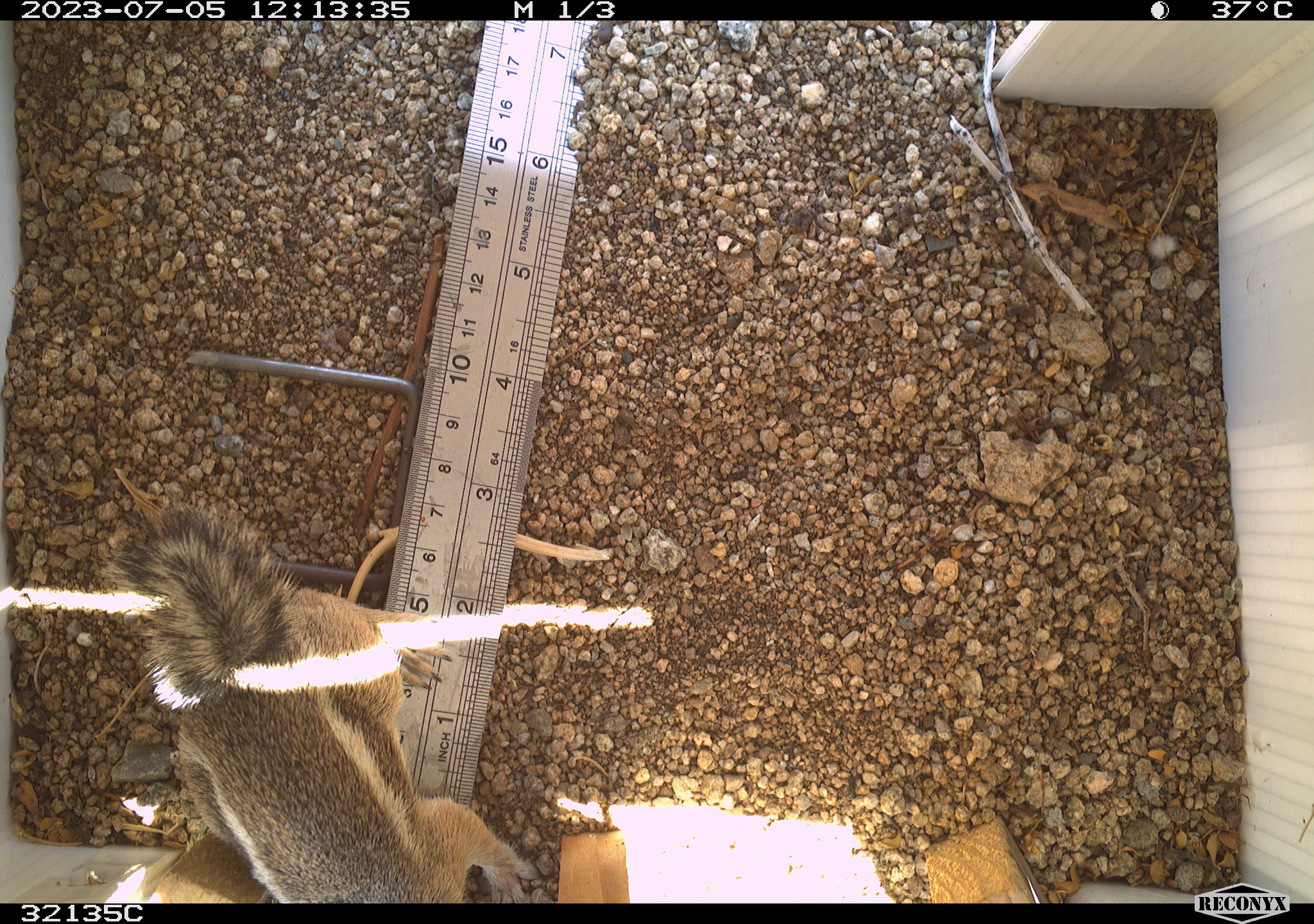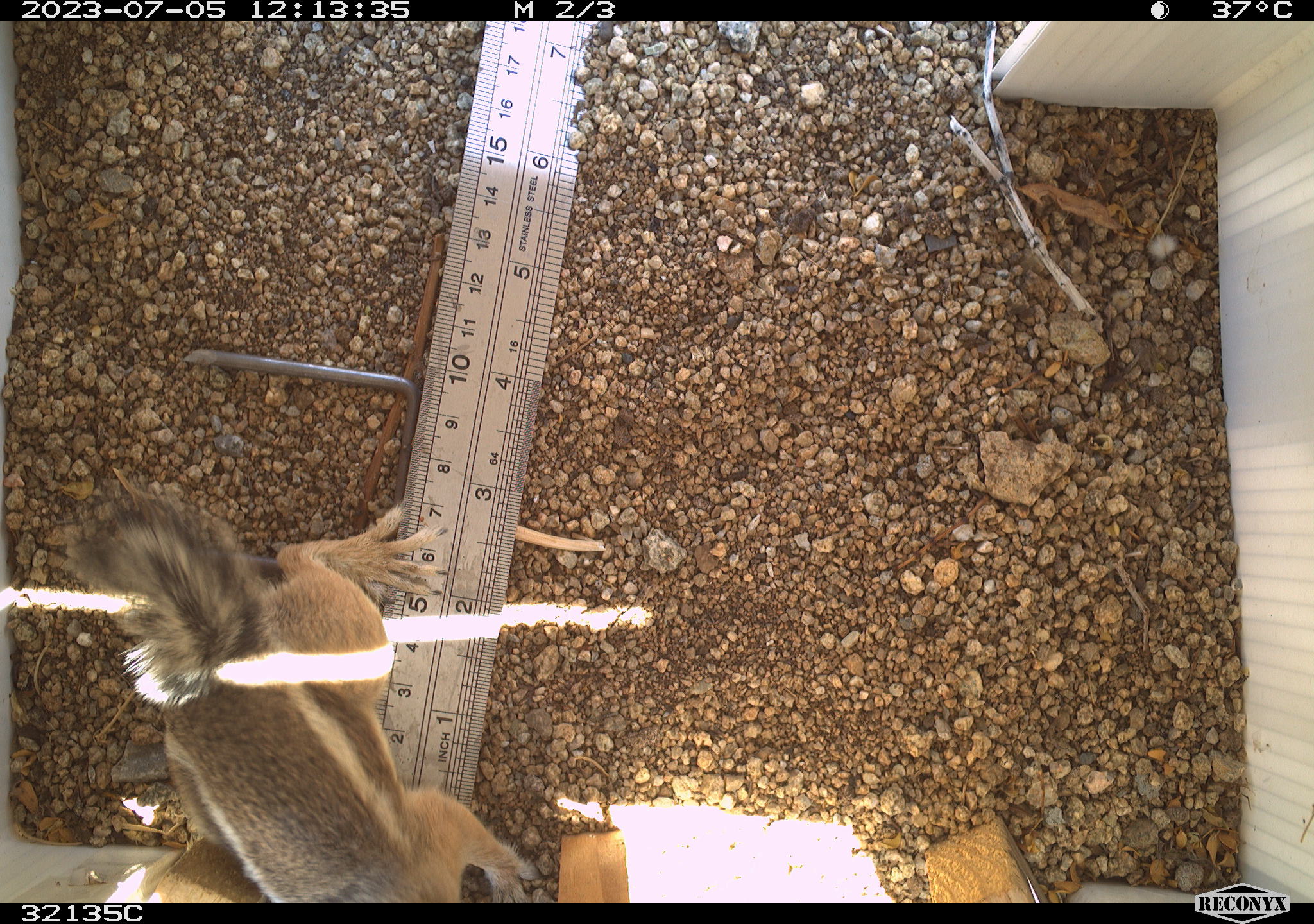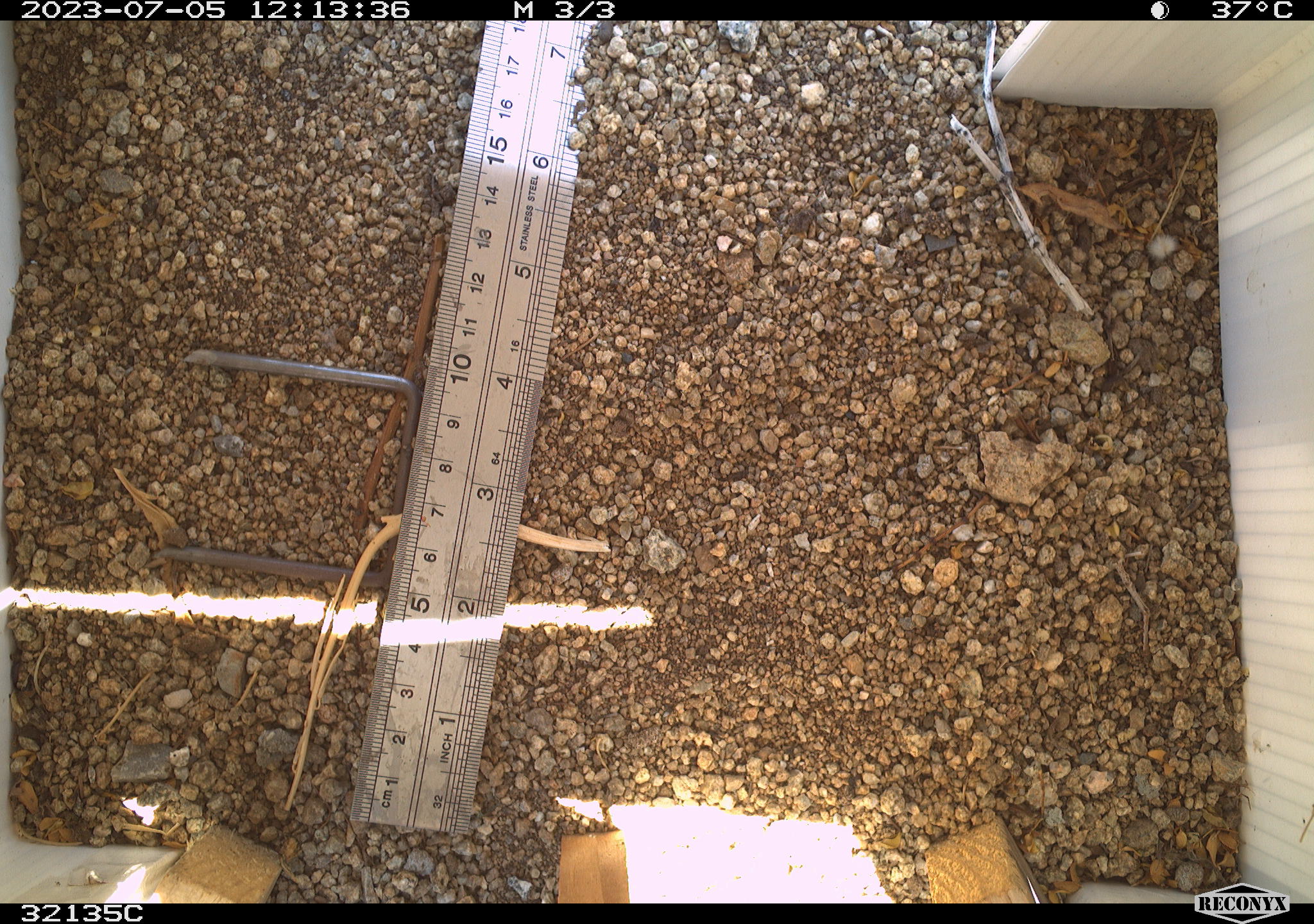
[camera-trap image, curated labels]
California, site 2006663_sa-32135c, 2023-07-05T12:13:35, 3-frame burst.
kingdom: Animalia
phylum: Chordata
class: Mammalia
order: Rodentia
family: Sciuridae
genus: Ammospermophilus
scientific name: Ammospermophilus leucurus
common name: white-tailed antelope squirrel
White-tailed antelope squirrel (Ammospermophilus leucurus).